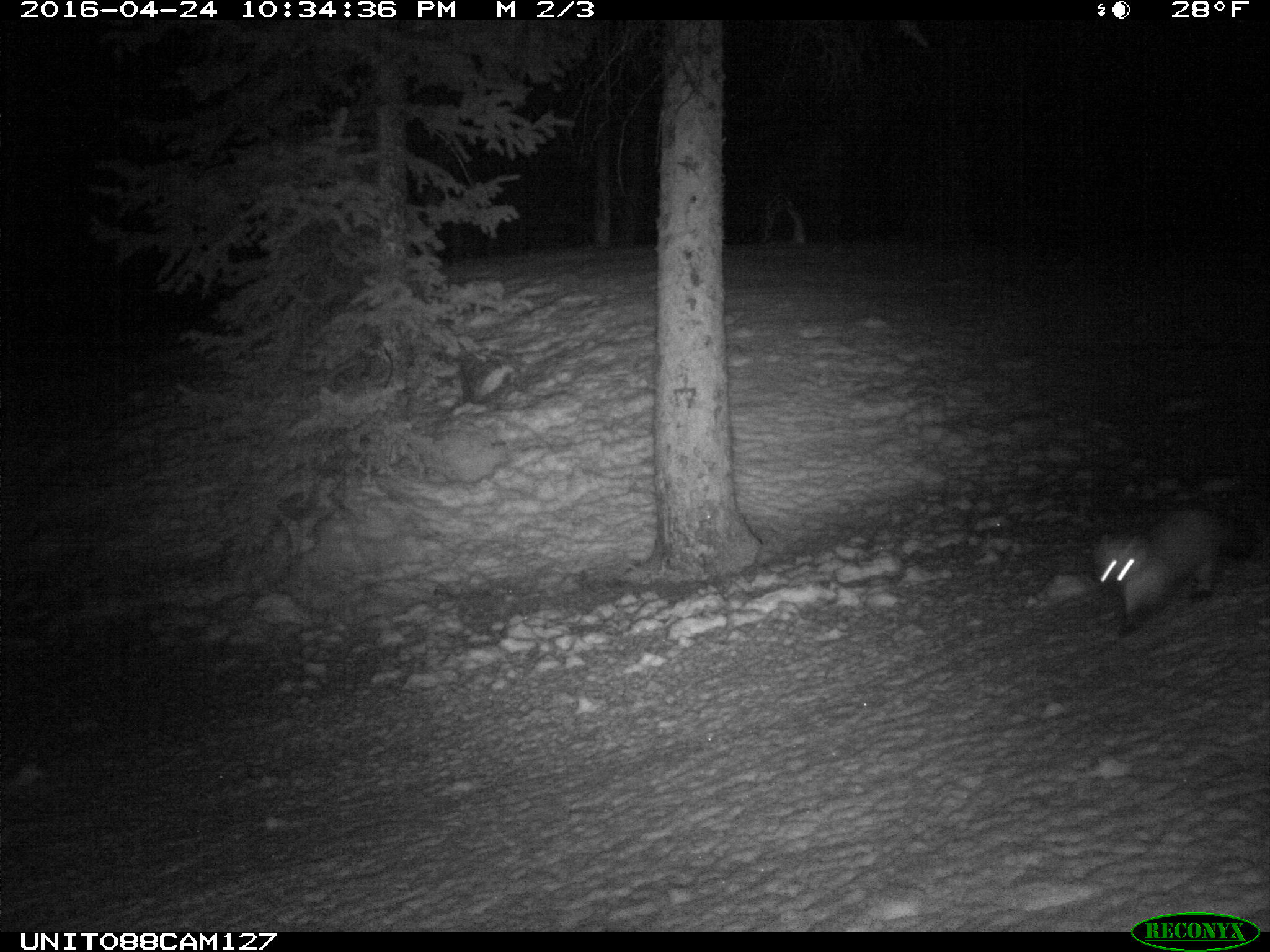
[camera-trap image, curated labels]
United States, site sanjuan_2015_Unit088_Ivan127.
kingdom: Animalia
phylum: Chordata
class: Mammalia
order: Carnivora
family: Mustelidae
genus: Martes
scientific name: Martes americana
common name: american marten